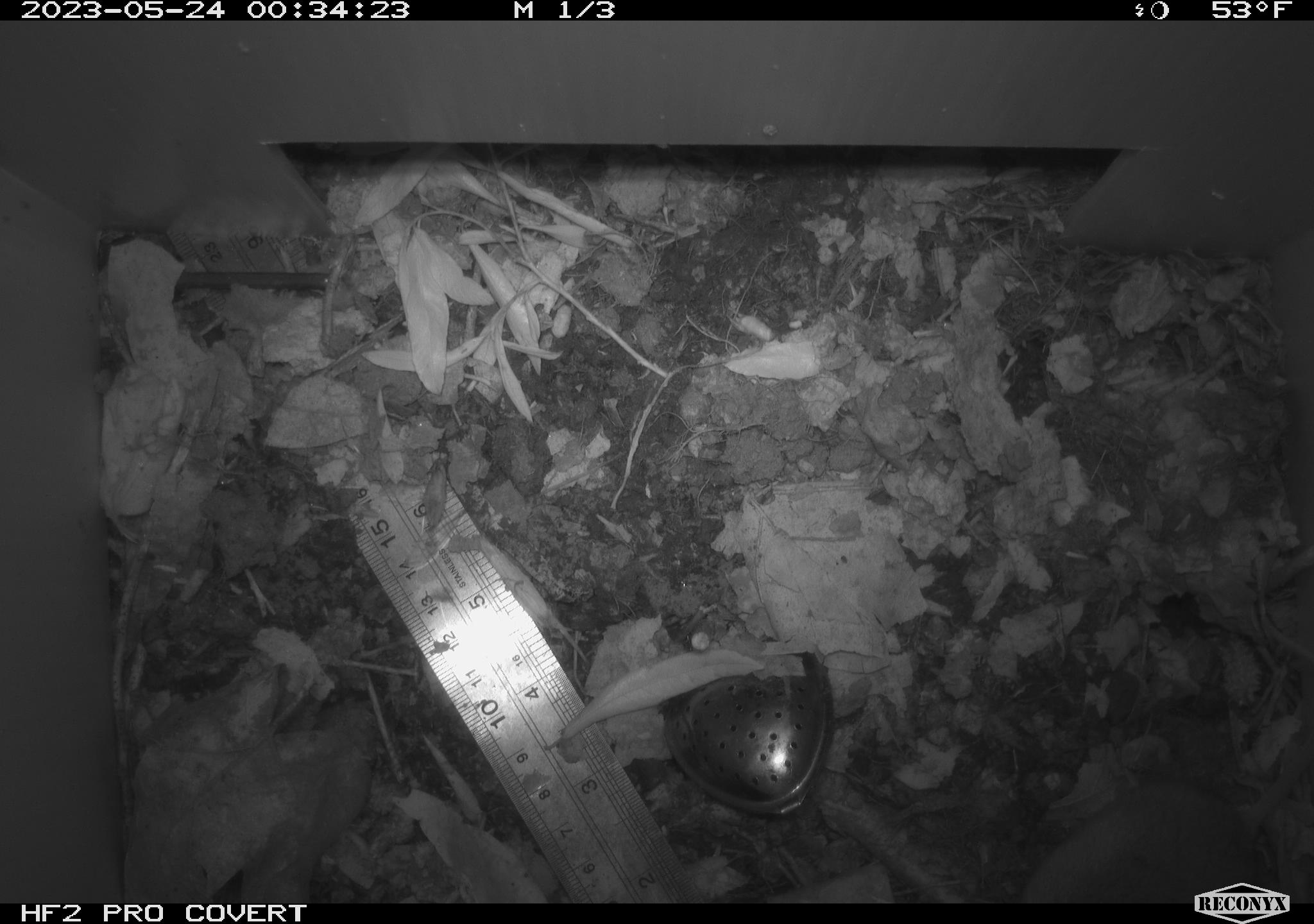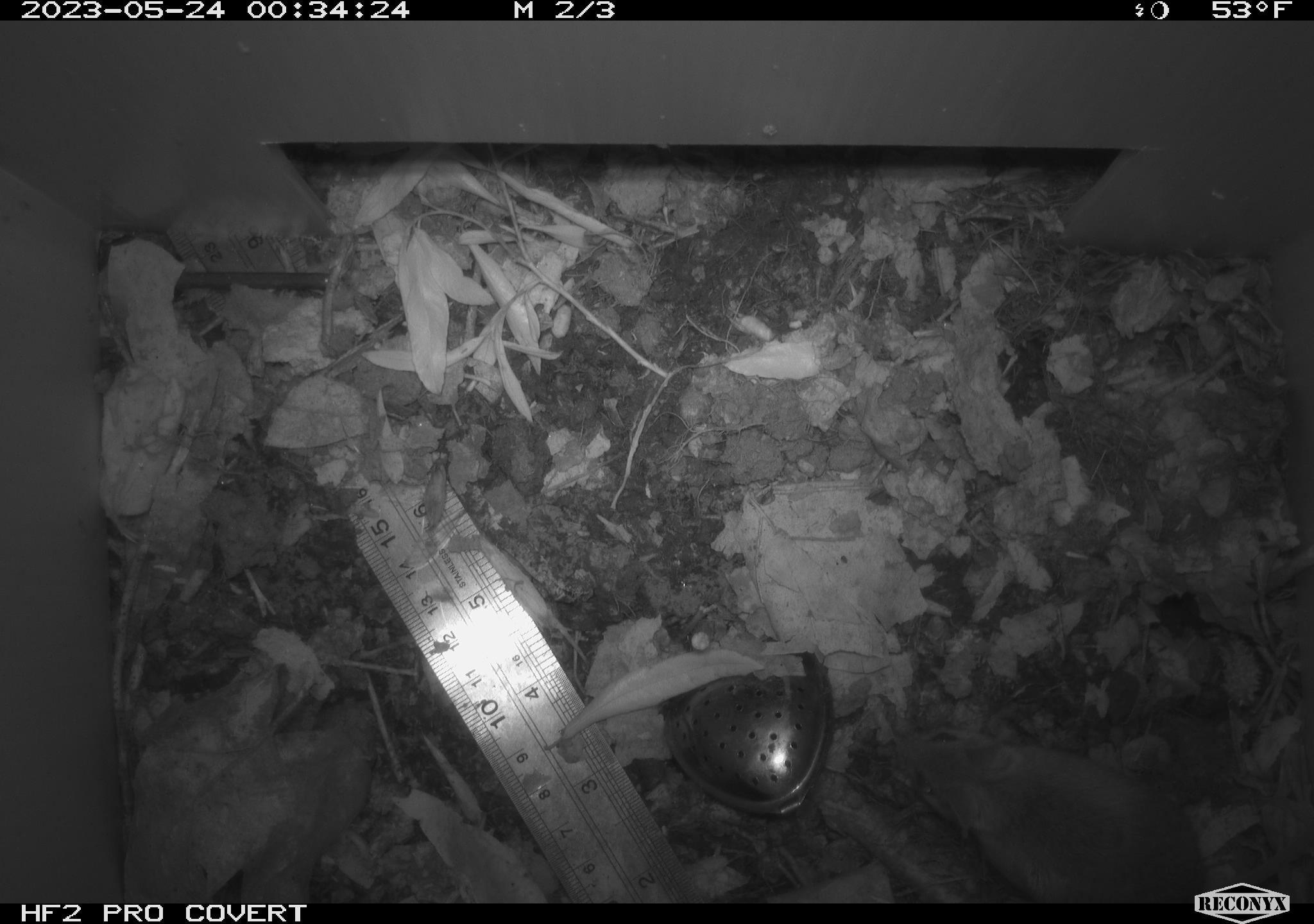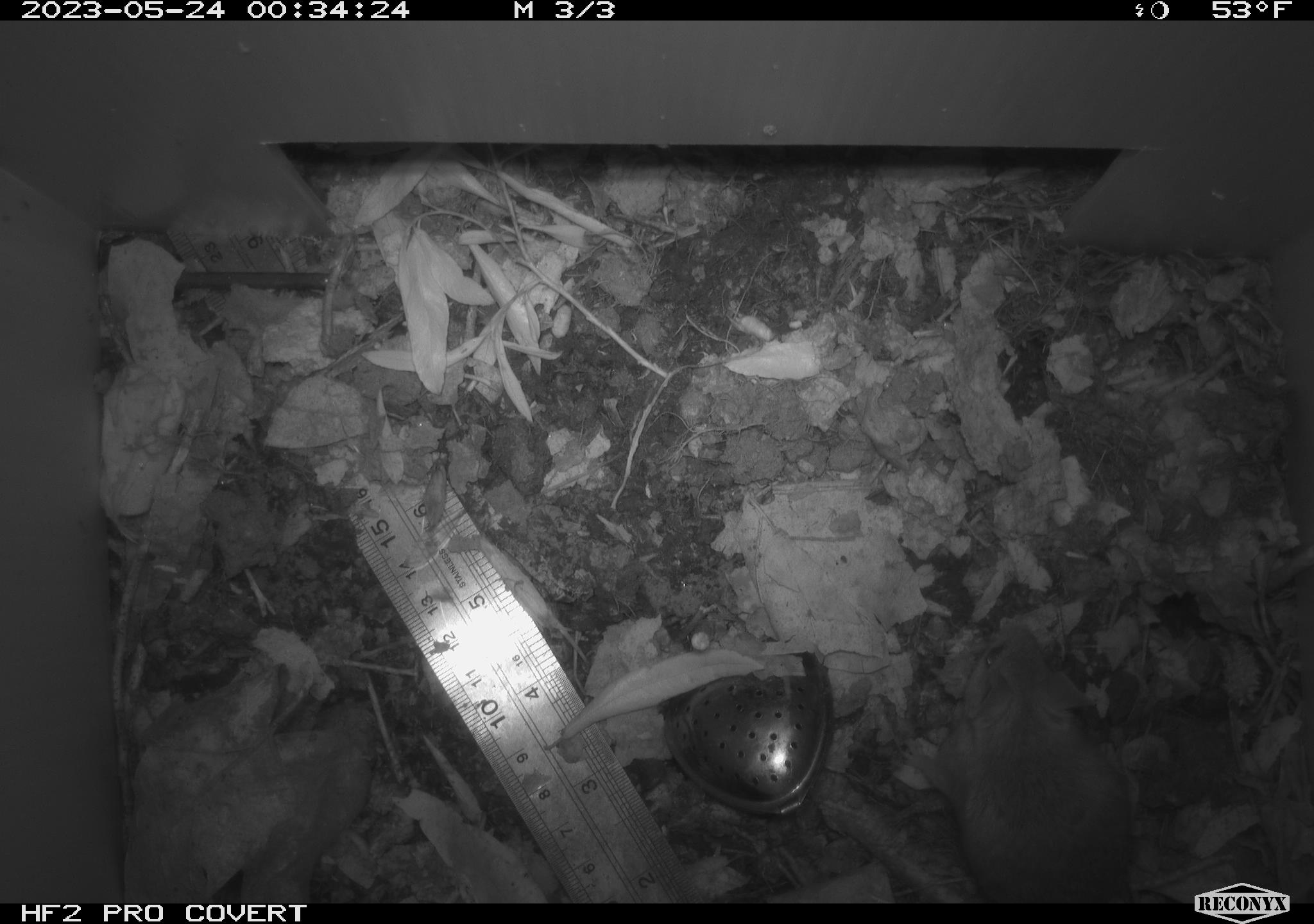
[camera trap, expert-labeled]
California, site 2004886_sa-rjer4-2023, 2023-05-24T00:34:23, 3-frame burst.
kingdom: Animalia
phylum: Chordata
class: Mammalia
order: Rodentia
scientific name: Rodentia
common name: mouse species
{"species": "mouse species (Rodentia)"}